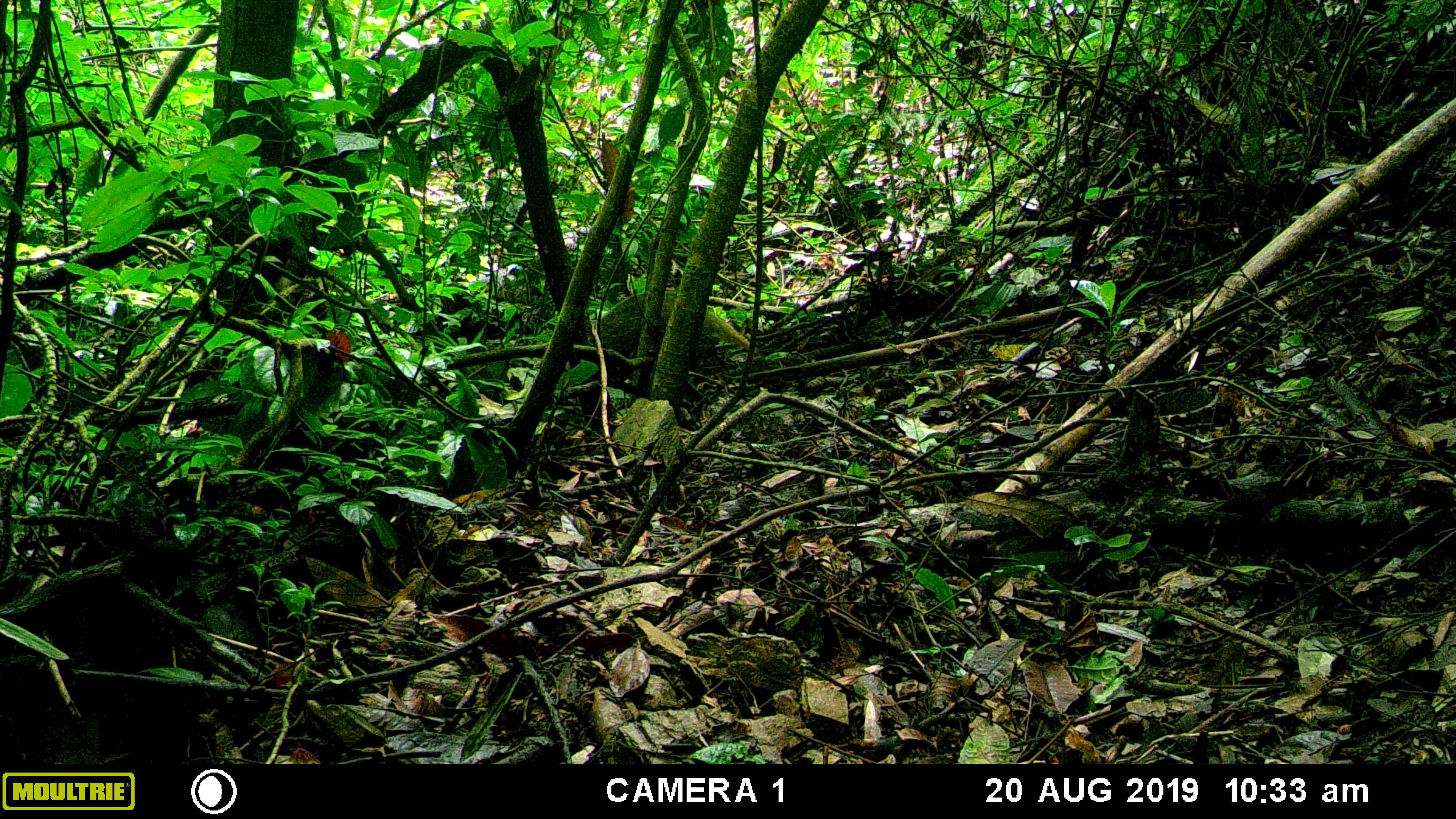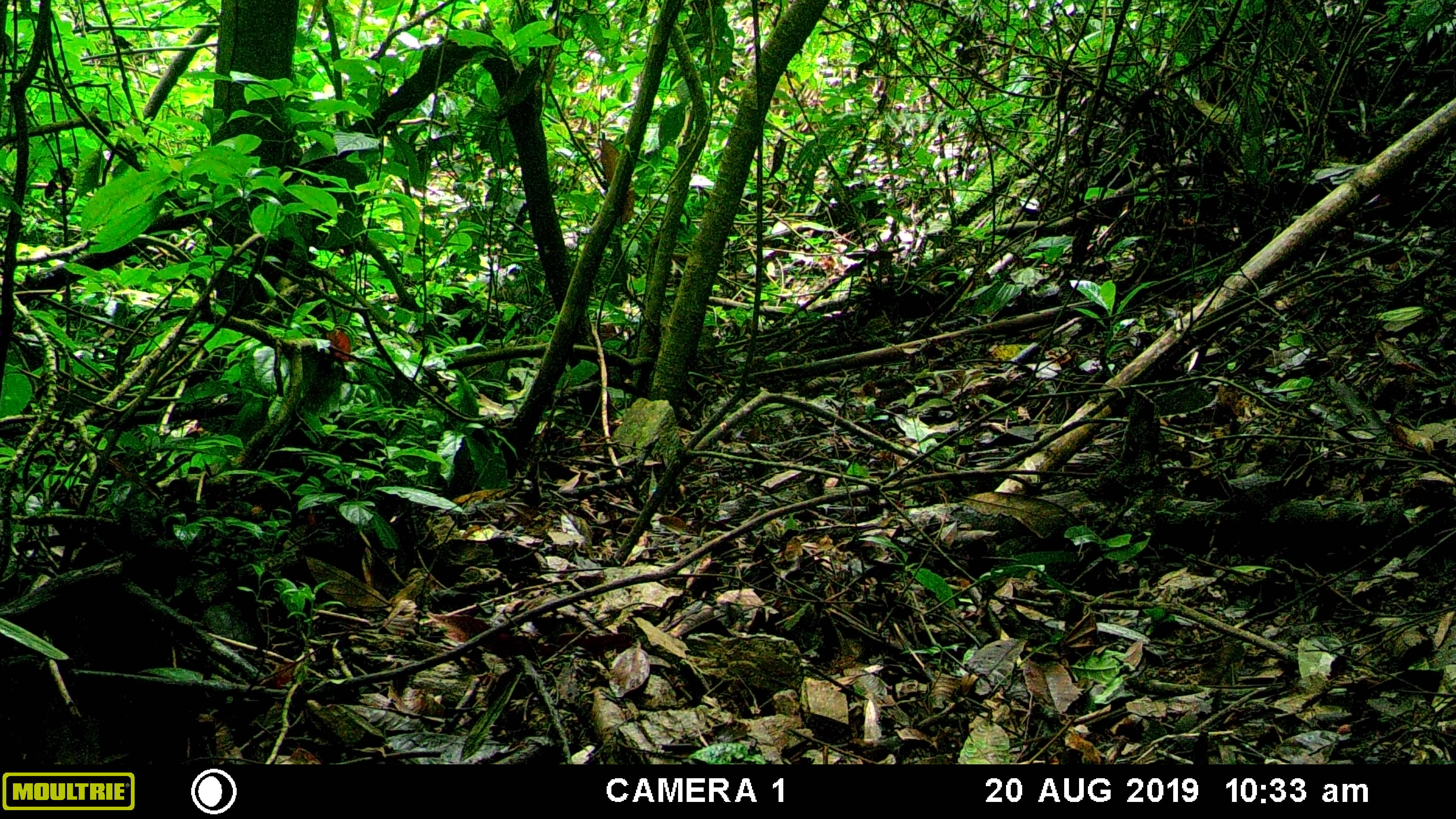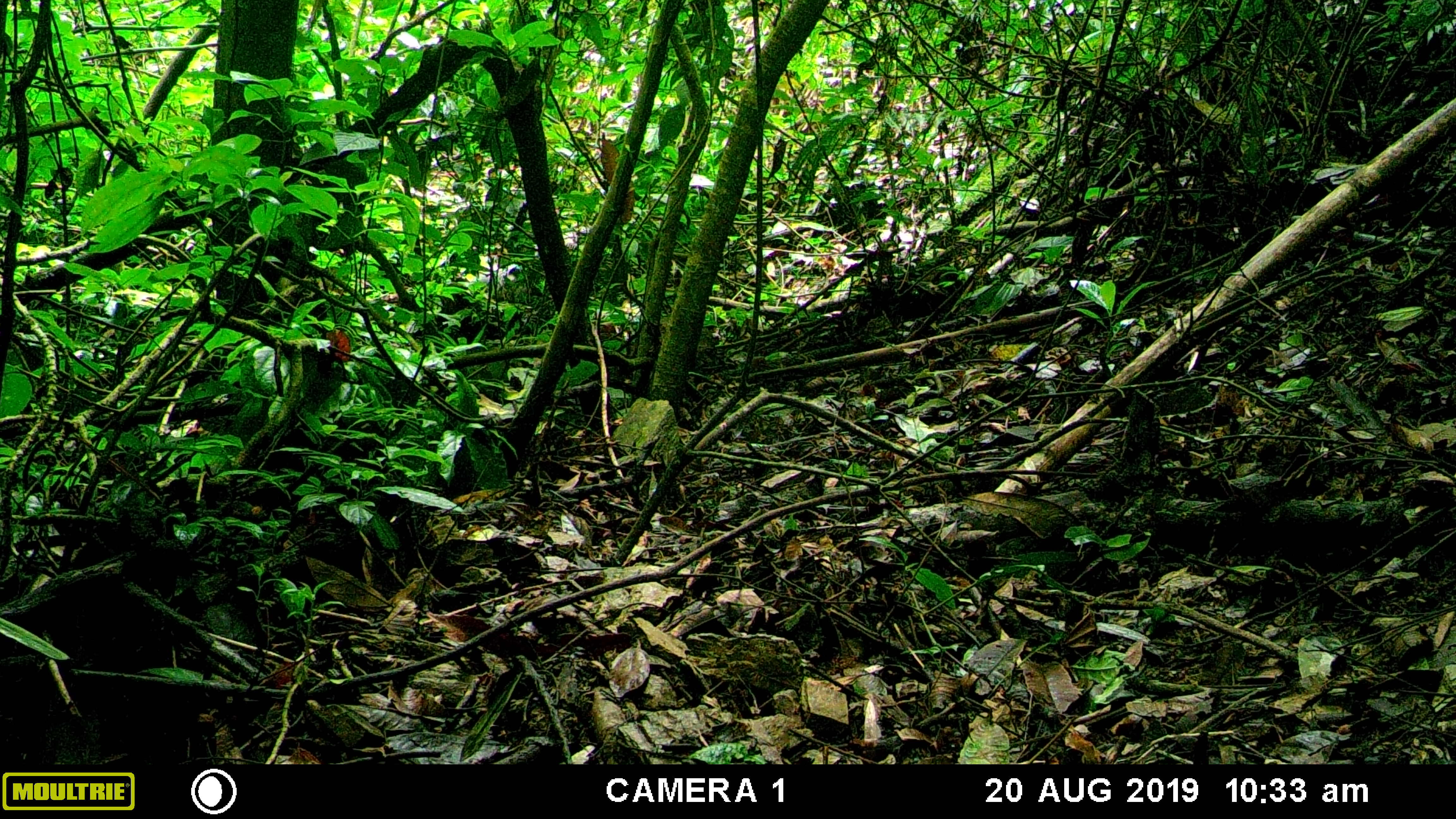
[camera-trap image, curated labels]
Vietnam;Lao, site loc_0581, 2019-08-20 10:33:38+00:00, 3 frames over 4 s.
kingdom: Animalia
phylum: Chordata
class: Mammalia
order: Carnivora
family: Herpestidae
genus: Urva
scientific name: Urva urva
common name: crab-eating mongoose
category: crab eating mongoose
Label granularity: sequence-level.